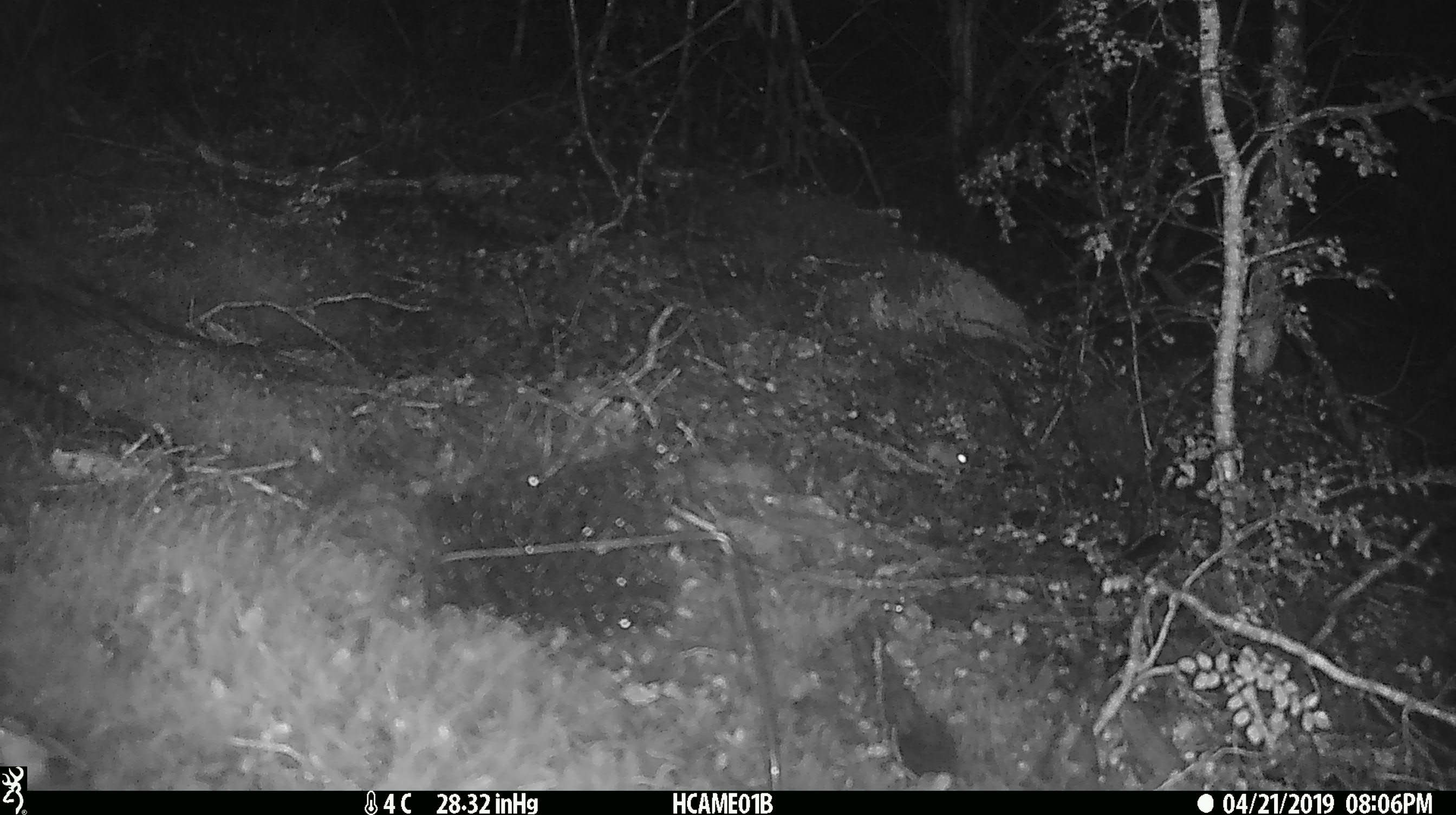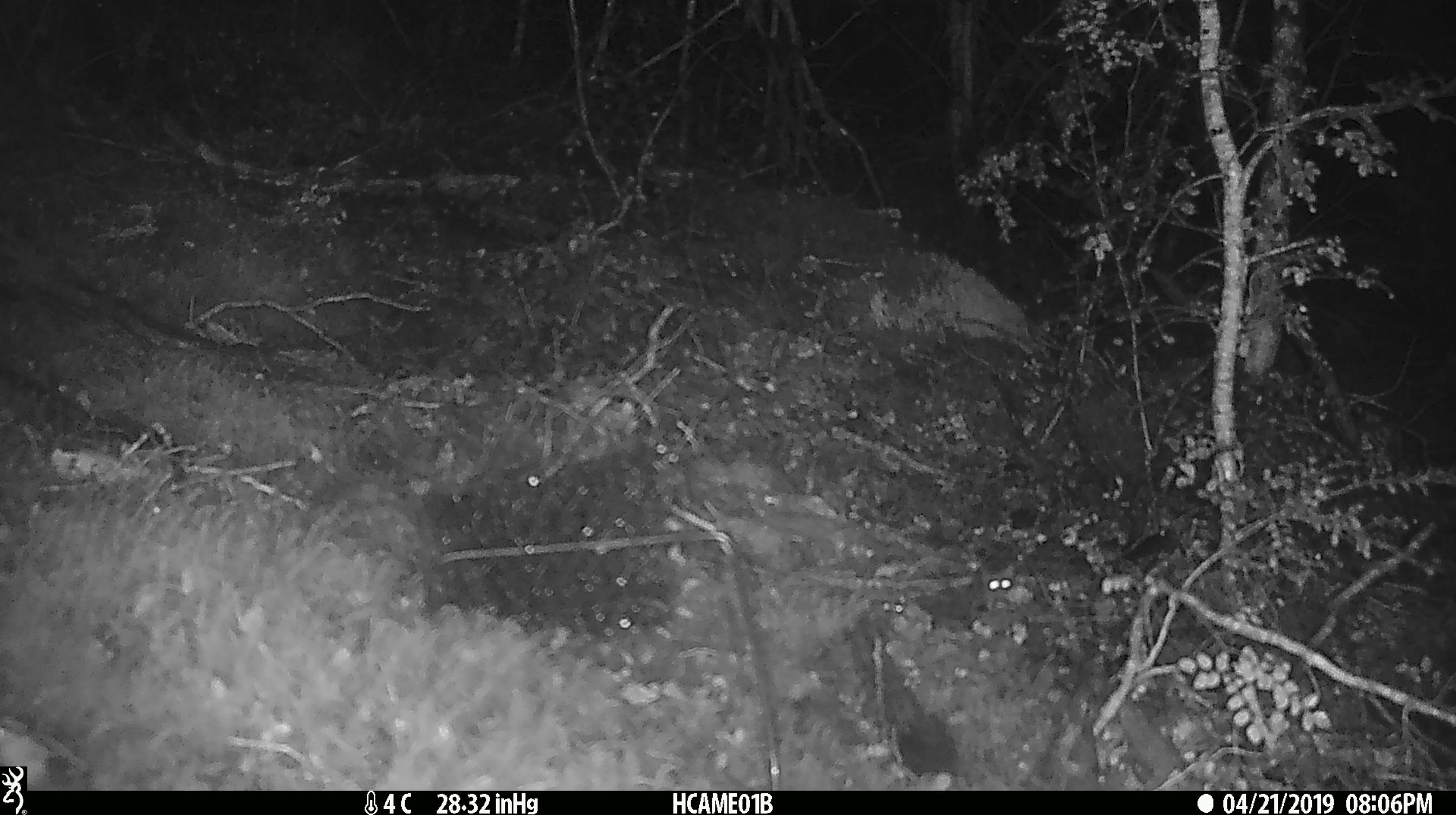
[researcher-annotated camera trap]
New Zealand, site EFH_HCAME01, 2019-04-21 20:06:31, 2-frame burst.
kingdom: Animalia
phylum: Chordata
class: Mammalia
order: Rodentia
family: Muridae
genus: Mus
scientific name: Mus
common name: mouse